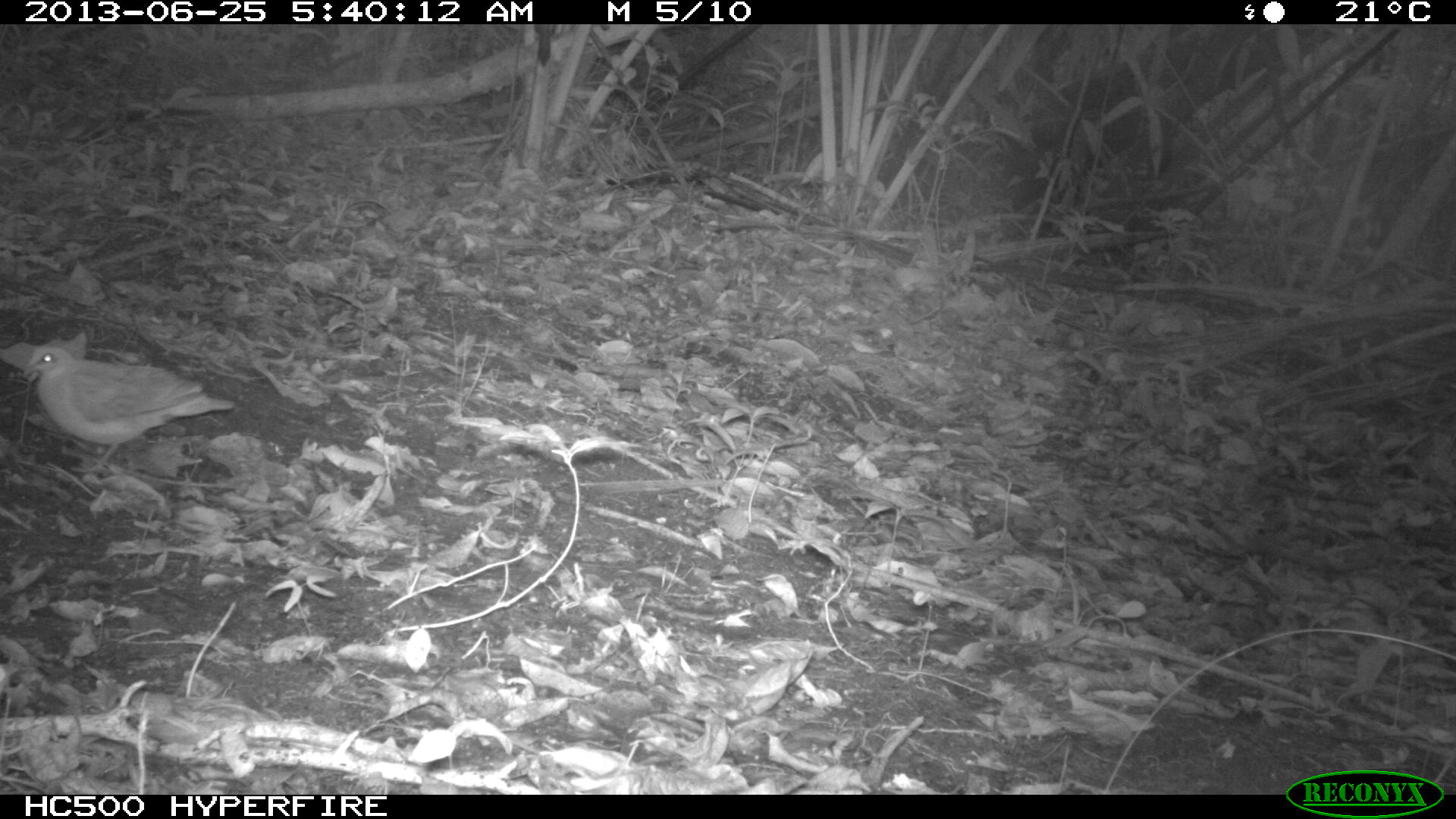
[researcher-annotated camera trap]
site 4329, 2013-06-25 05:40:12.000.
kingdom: Animalia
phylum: Chordata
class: Aves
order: Columbiformes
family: Columbidae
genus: Geotrygon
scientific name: Geotrygon montana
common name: ruddy quail-dove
Geotrygon montana (ruddy quail-dove), count 1.